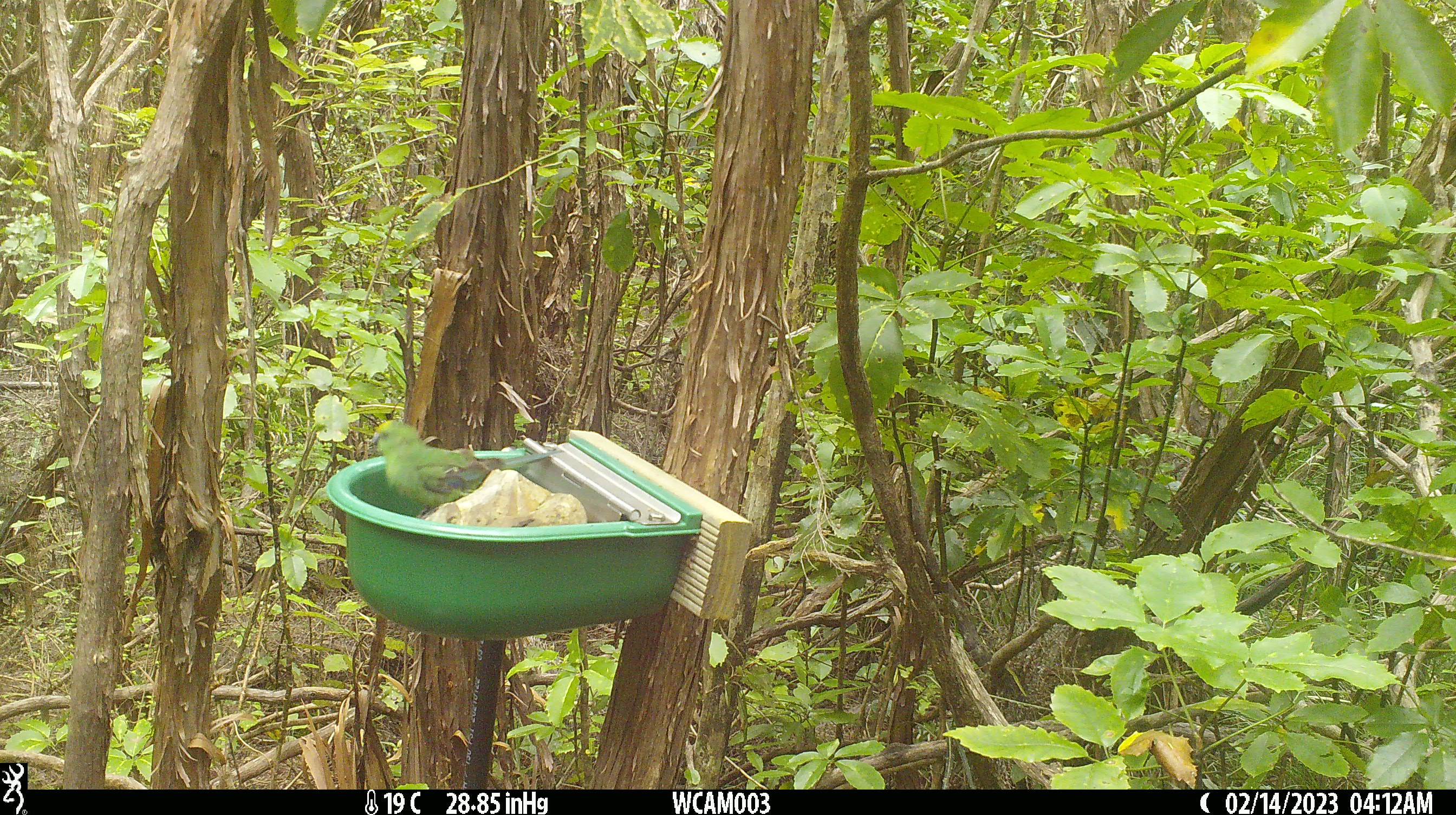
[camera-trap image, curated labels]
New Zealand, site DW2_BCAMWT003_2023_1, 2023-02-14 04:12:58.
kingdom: Animalia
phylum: Chordata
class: Aves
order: Psittaciformes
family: Psittaculidae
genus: Cyanoramphus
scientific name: Cyanoramphus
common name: parakeet